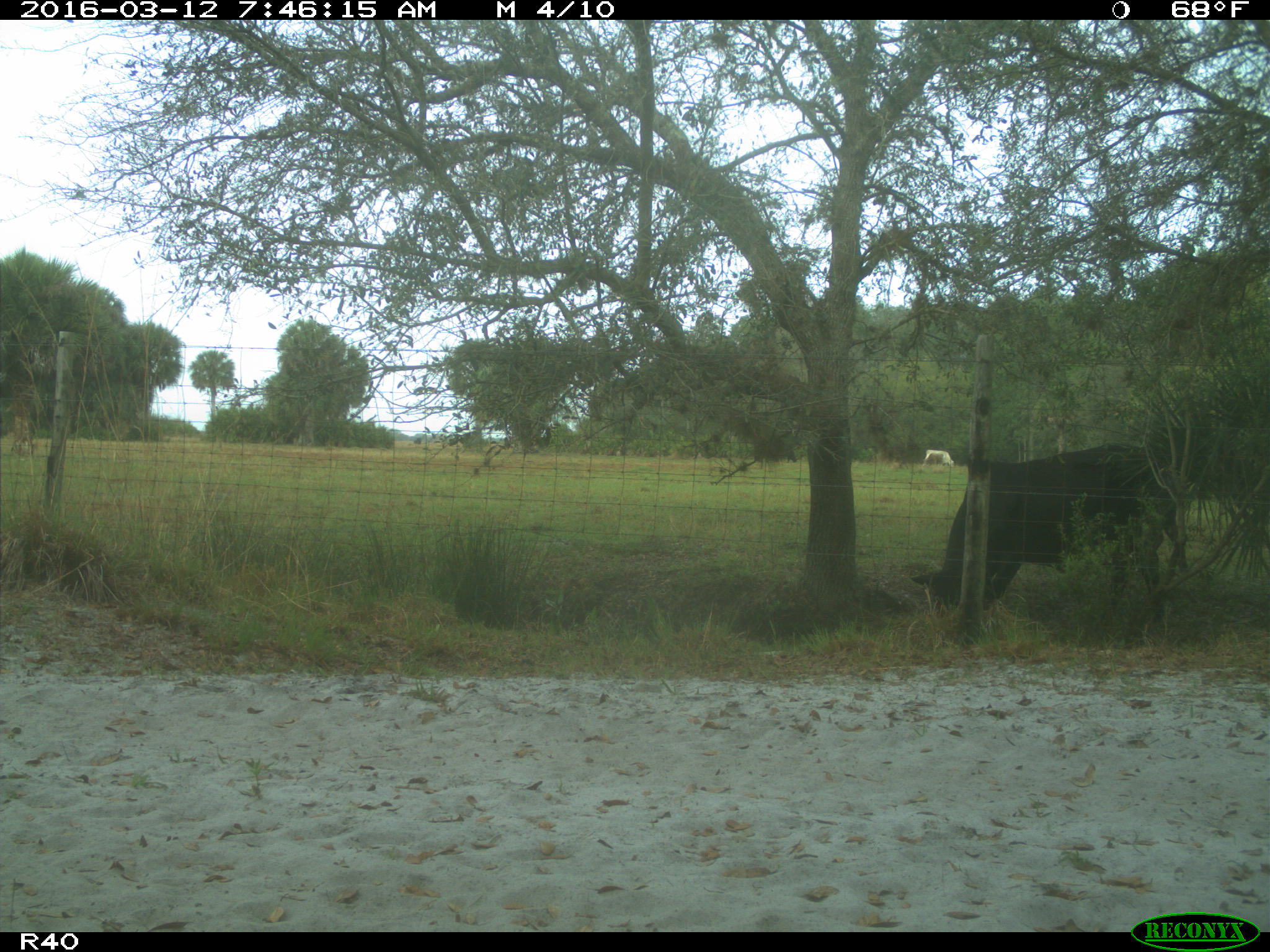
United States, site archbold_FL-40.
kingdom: Animalia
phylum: Chordata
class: Mammalia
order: Artiodactyla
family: Bovidae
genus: Bos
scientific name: Bos taurus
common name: domestic cow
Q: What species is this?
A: Bos taurus (domestic cow).